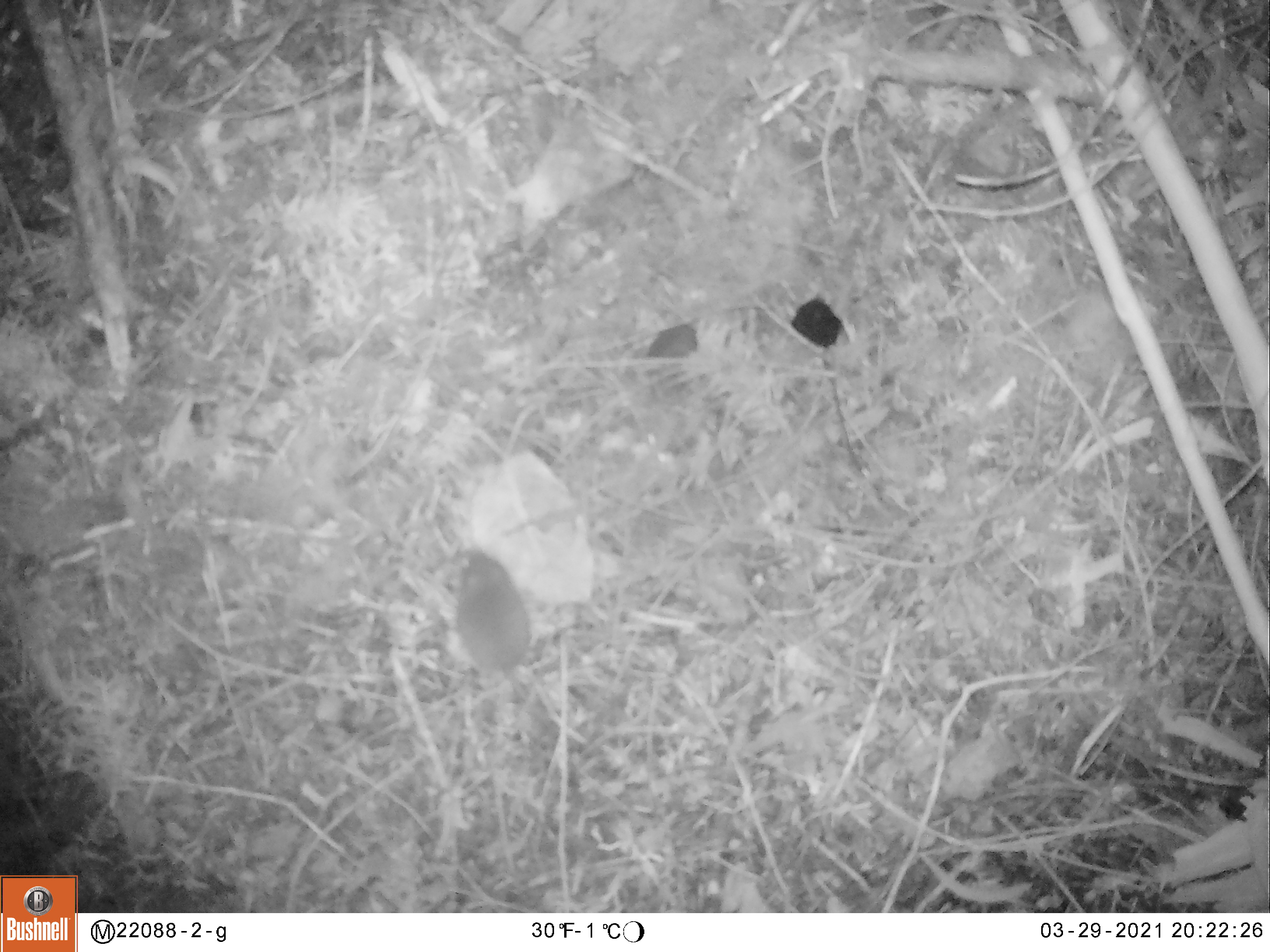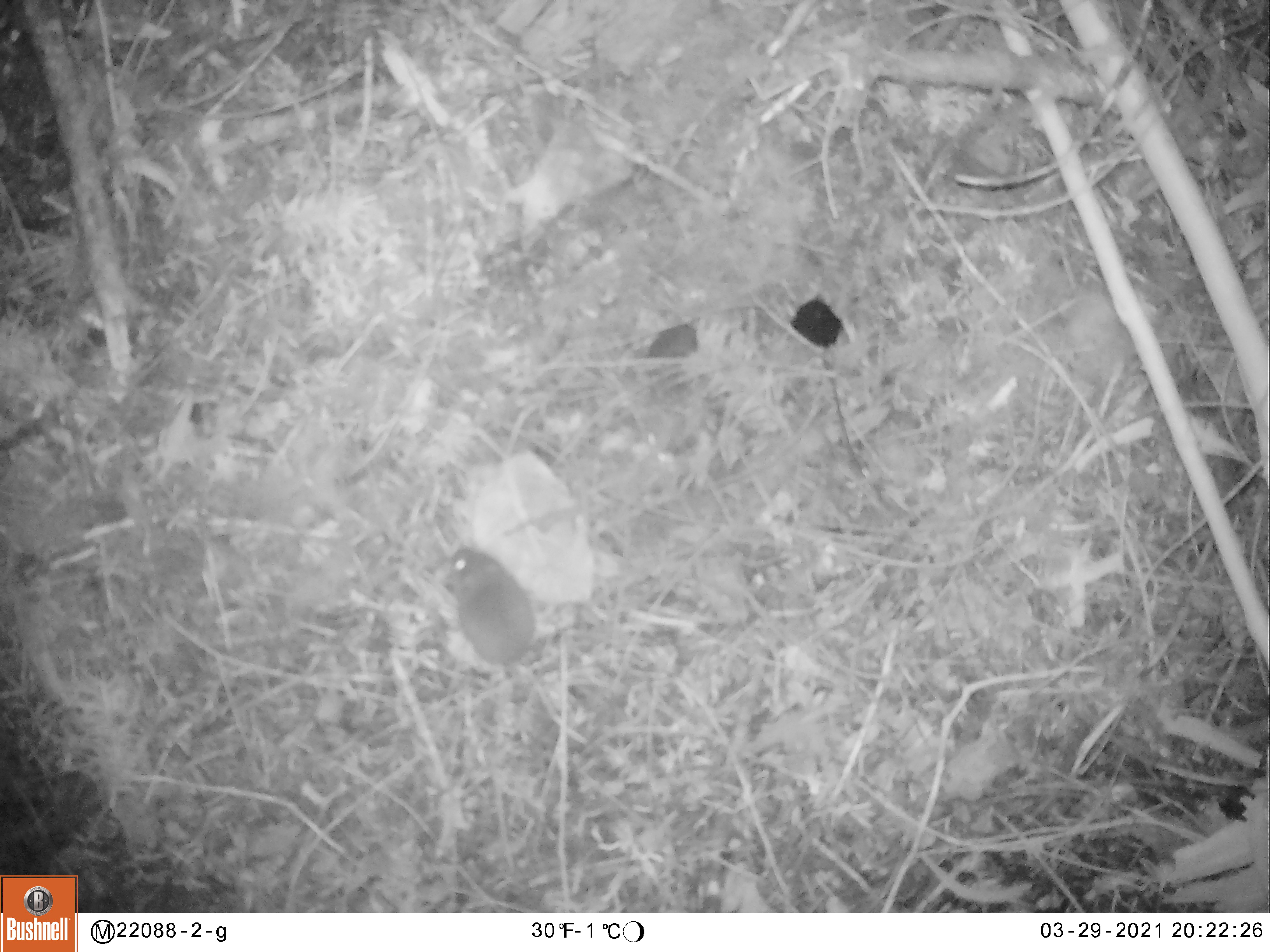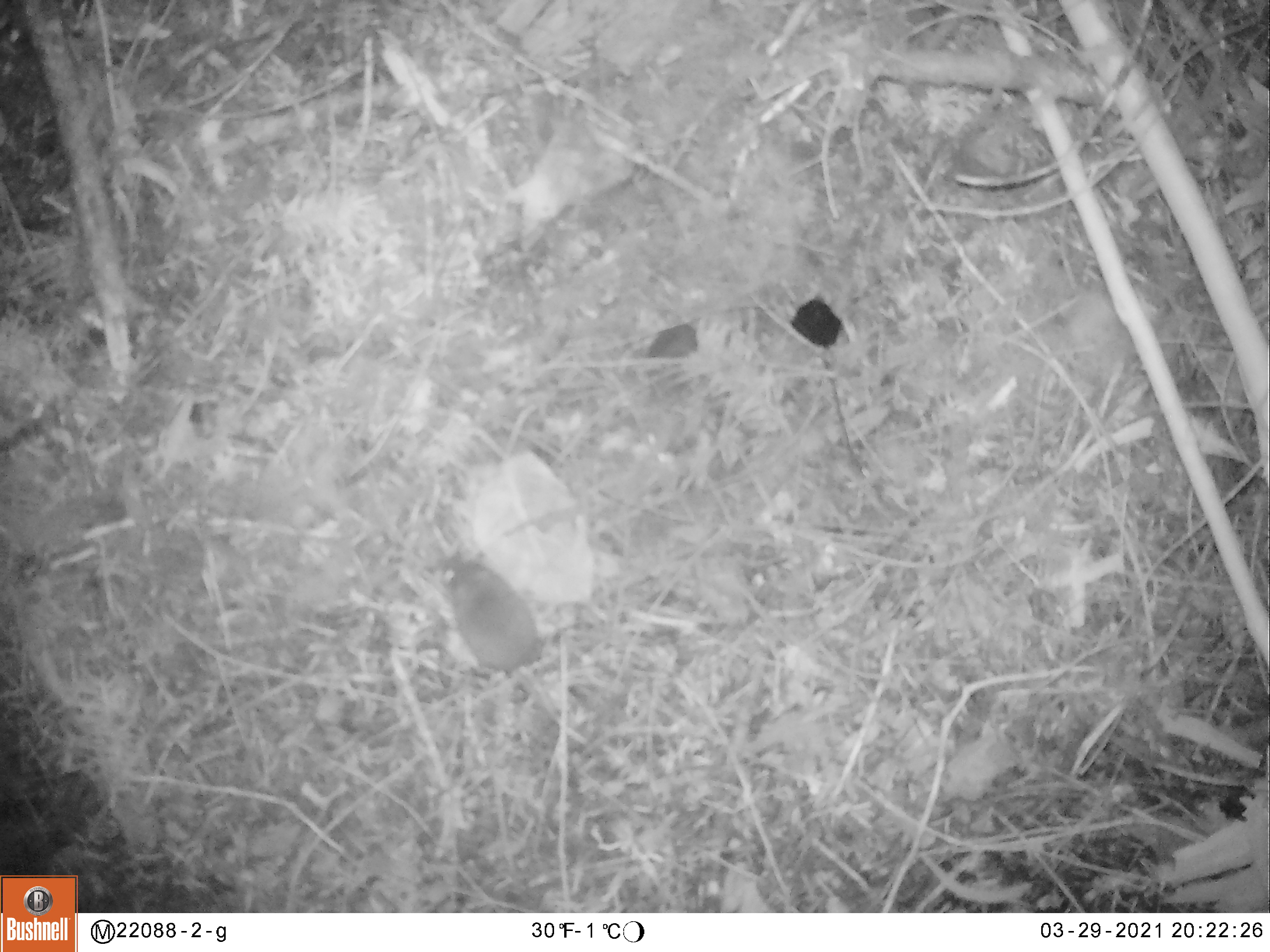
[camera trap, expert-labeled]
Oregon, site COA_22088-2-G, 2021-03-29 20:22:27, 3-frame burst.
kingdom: Animalia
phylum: Chordata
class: Mammalia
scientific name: Mammalia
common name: small mammal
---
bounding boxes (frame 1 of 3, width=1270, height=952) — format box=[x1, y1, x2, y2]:
small mammal: box=[406, 523, 612, 785]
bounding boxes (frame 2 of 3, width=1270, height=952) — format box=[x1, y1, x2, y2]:
small mammal: box=[400, 503, 630, 780]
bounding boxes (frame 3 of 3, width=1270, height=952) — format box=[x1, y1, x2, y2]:
small mammal: box=[426, 527, 625, 788]